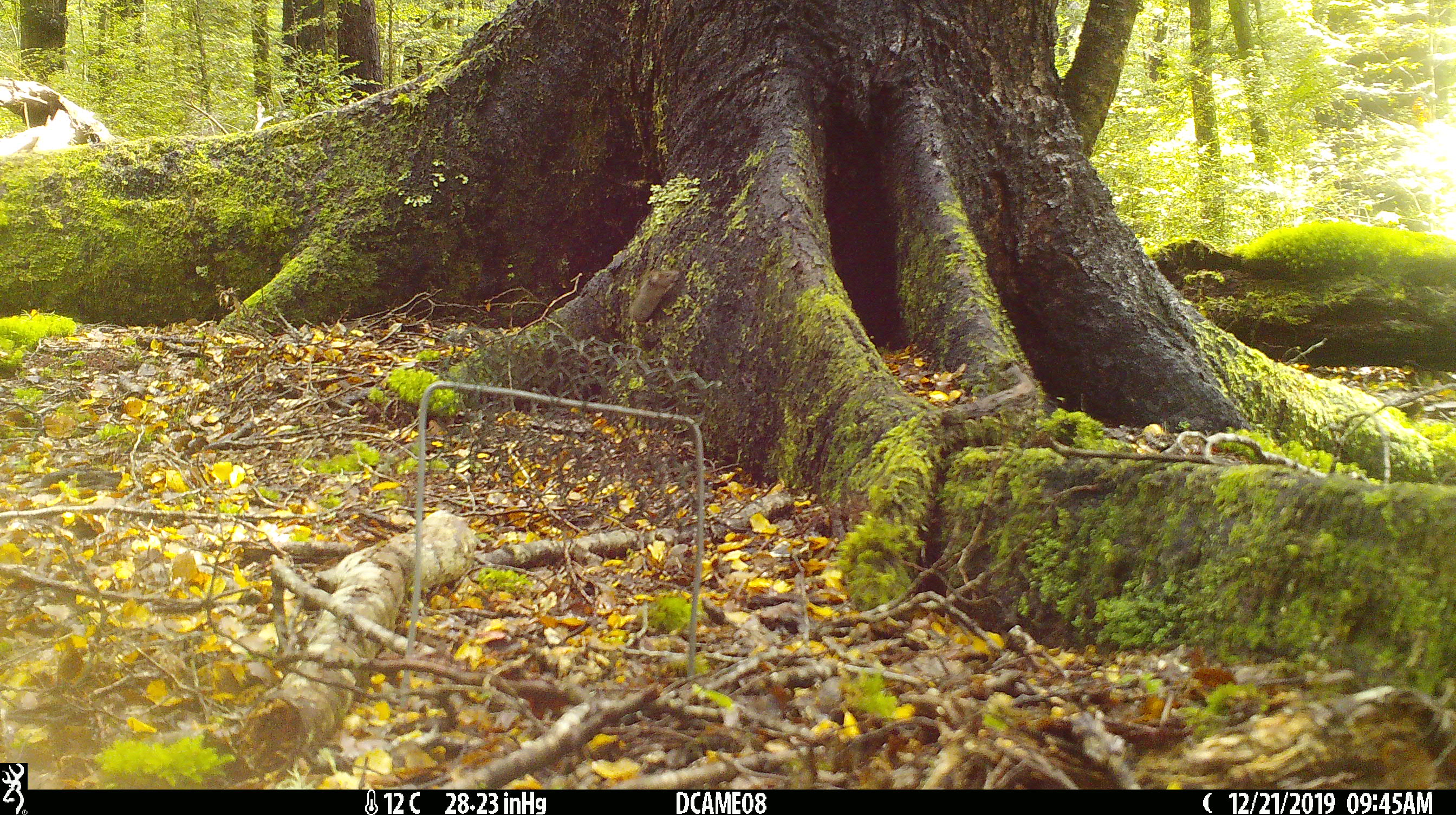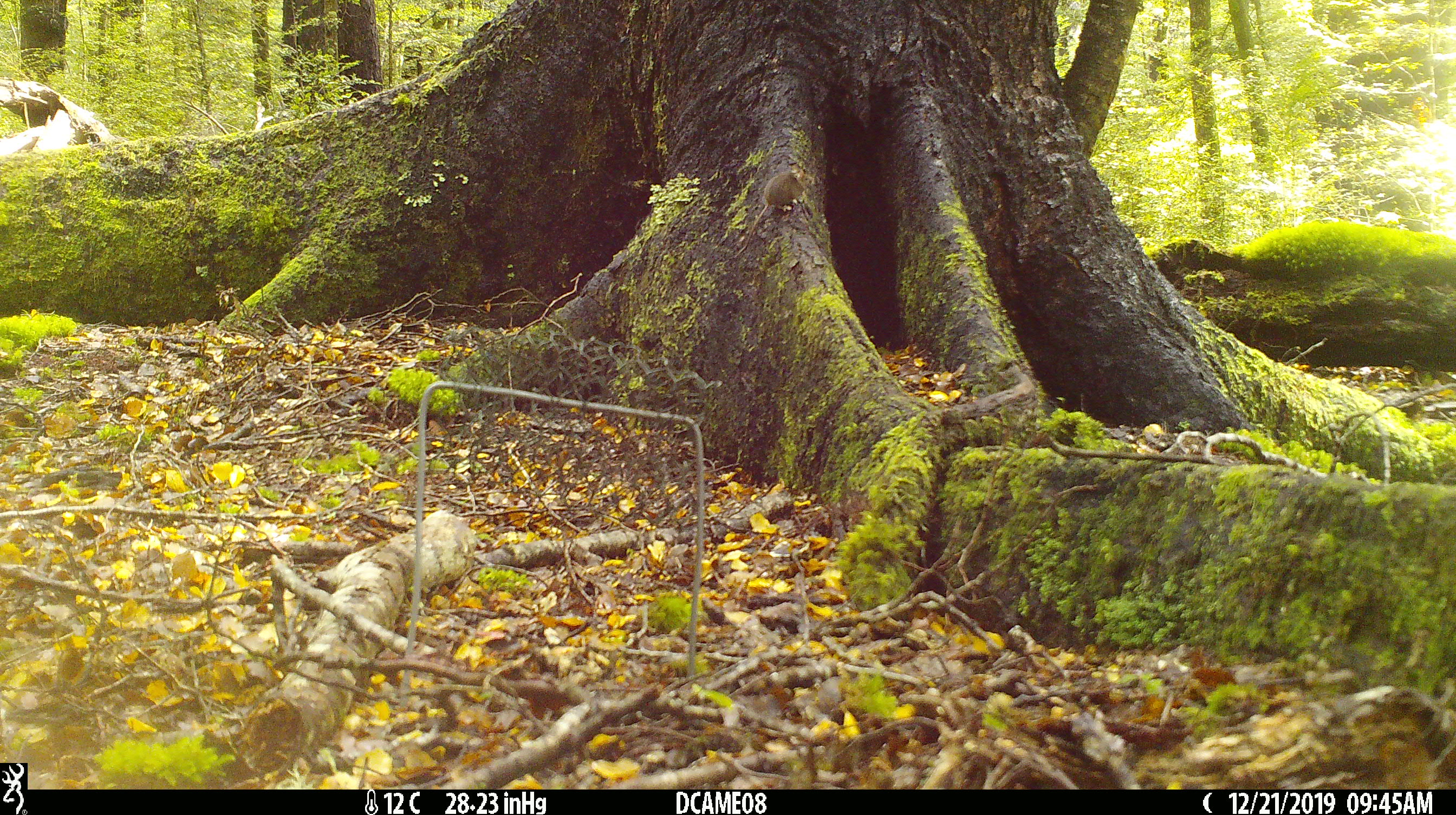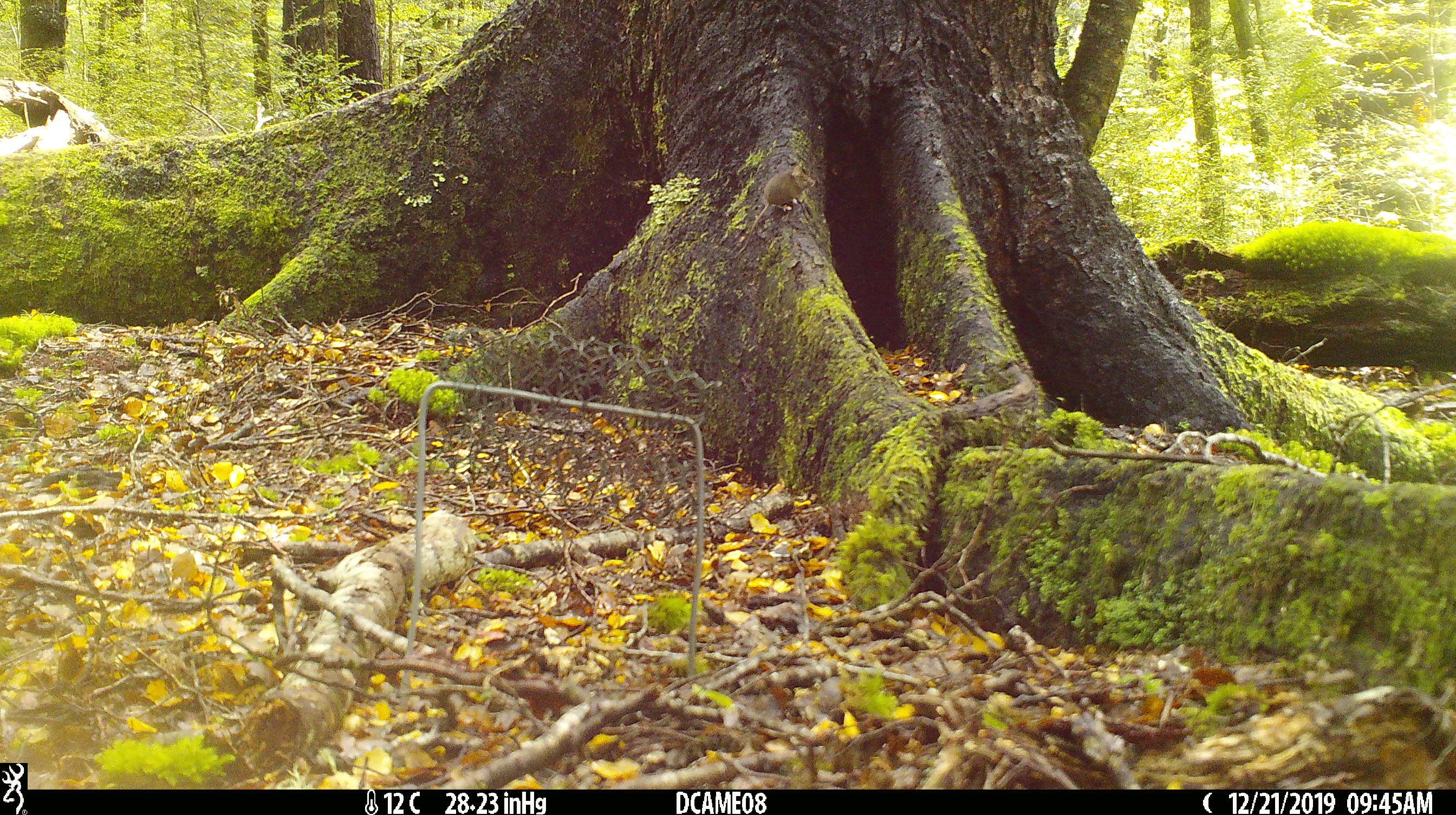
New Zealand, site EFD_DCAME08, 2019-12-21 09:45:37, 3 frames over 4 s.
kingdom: Animalia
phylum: Chordata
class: Mammalia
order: Rodentia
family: Muridae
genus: Mus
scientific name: Mus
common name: mouse